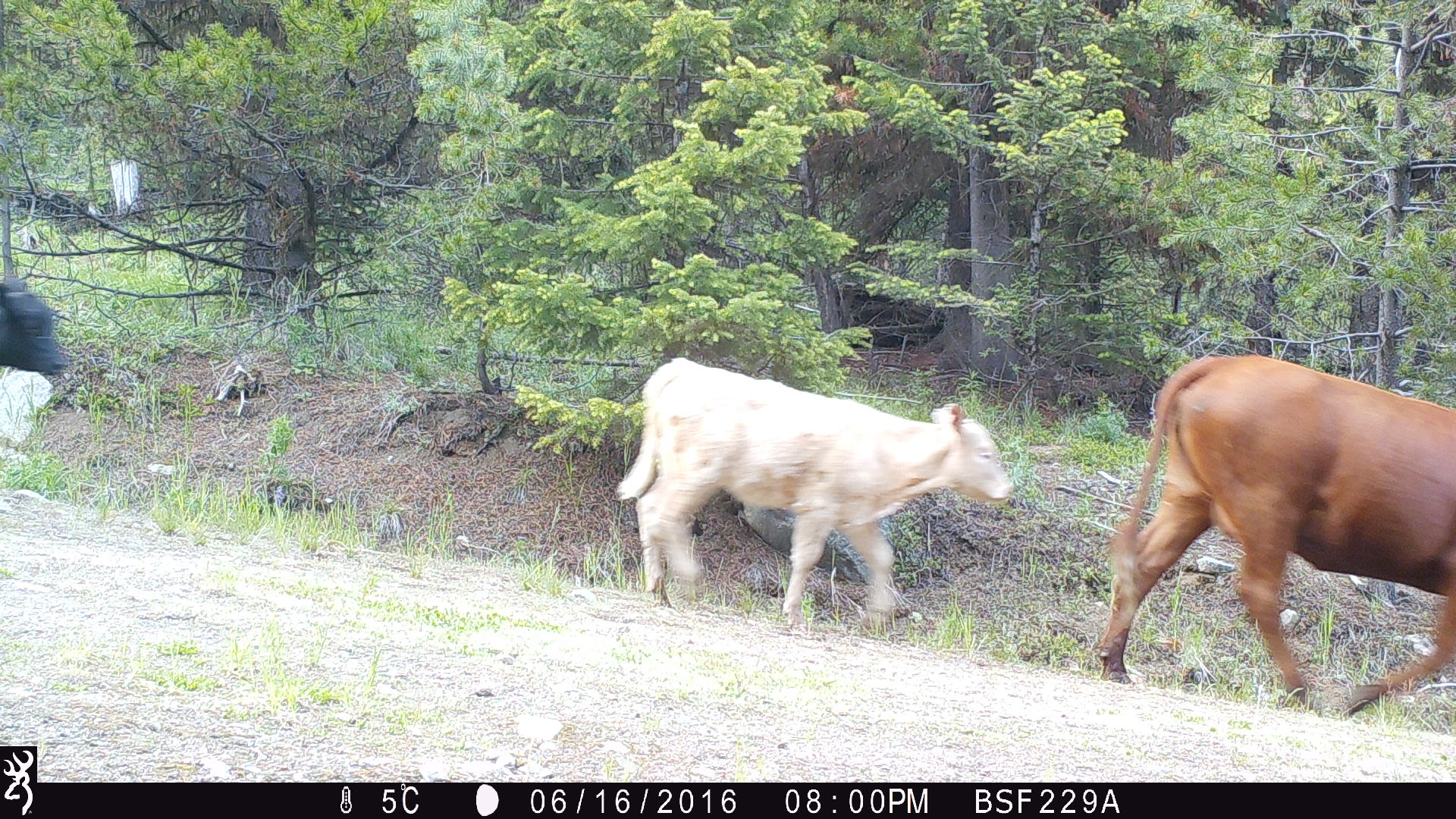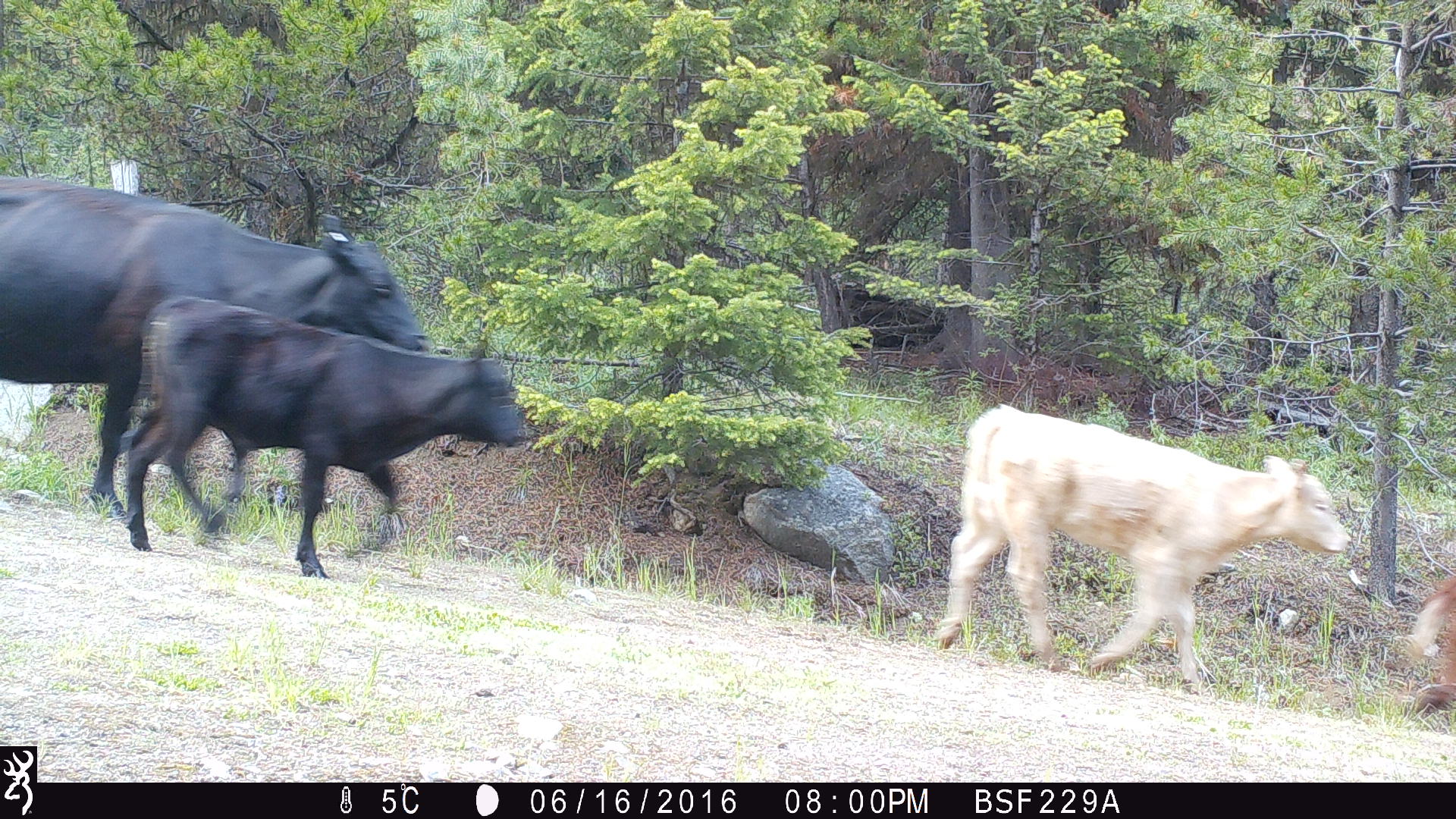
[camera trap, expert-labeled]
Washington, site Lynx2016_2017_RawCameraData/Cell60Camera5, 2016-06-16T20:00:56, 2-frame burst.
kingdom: Animalia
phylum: Chordata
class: Mammalia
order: Artiodactyla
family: Bovidae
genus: Bos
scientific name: Bos taurus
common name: domestic cattle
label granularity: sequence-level